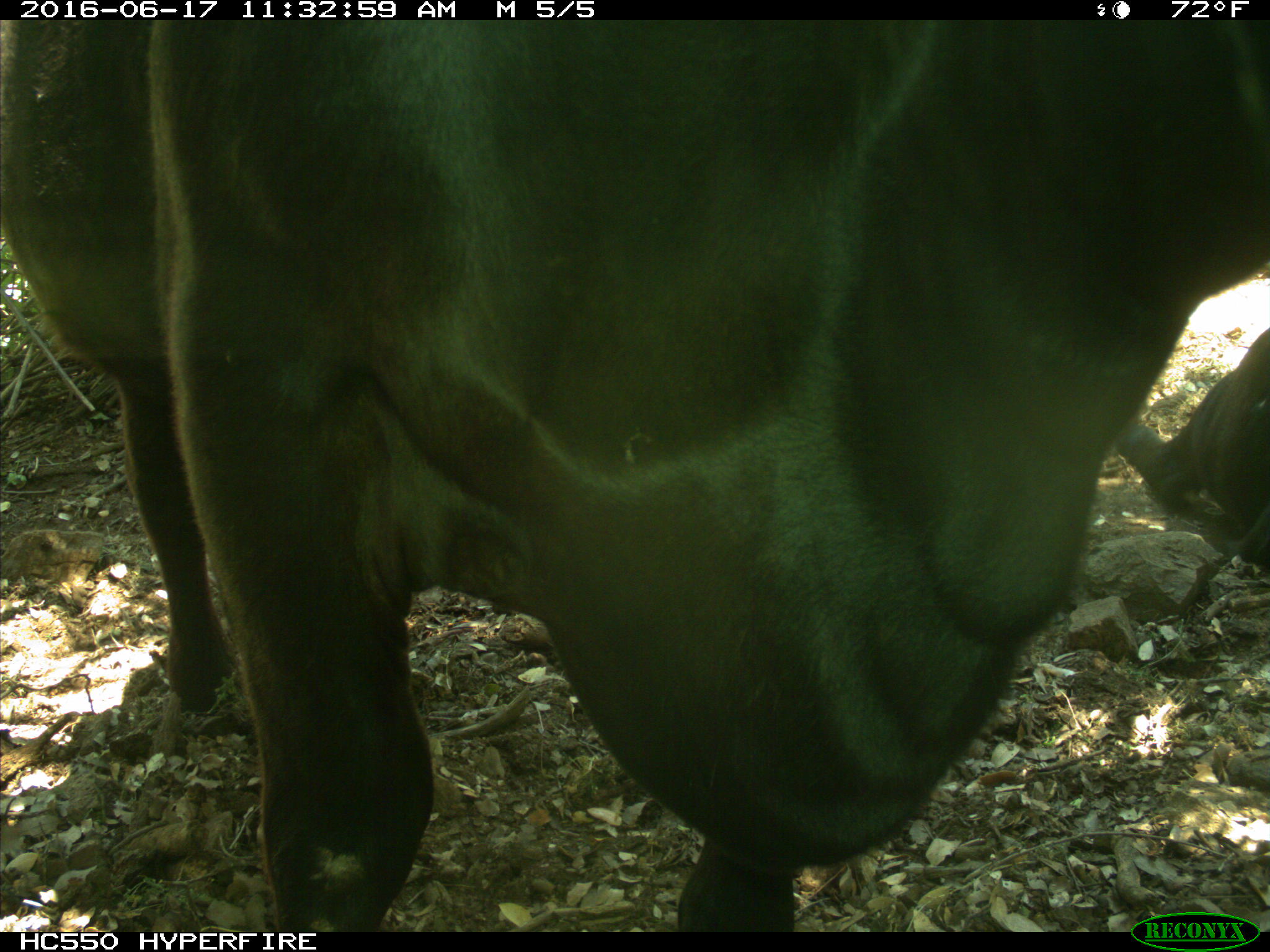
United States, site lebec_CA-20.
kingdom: Animalia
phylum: Chordata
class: Mammalia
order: Artiodactyla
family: Bovidae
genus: Bos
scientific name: Bos taurus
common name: domestic cow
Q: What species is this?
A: Bos taurus (domestic cow).